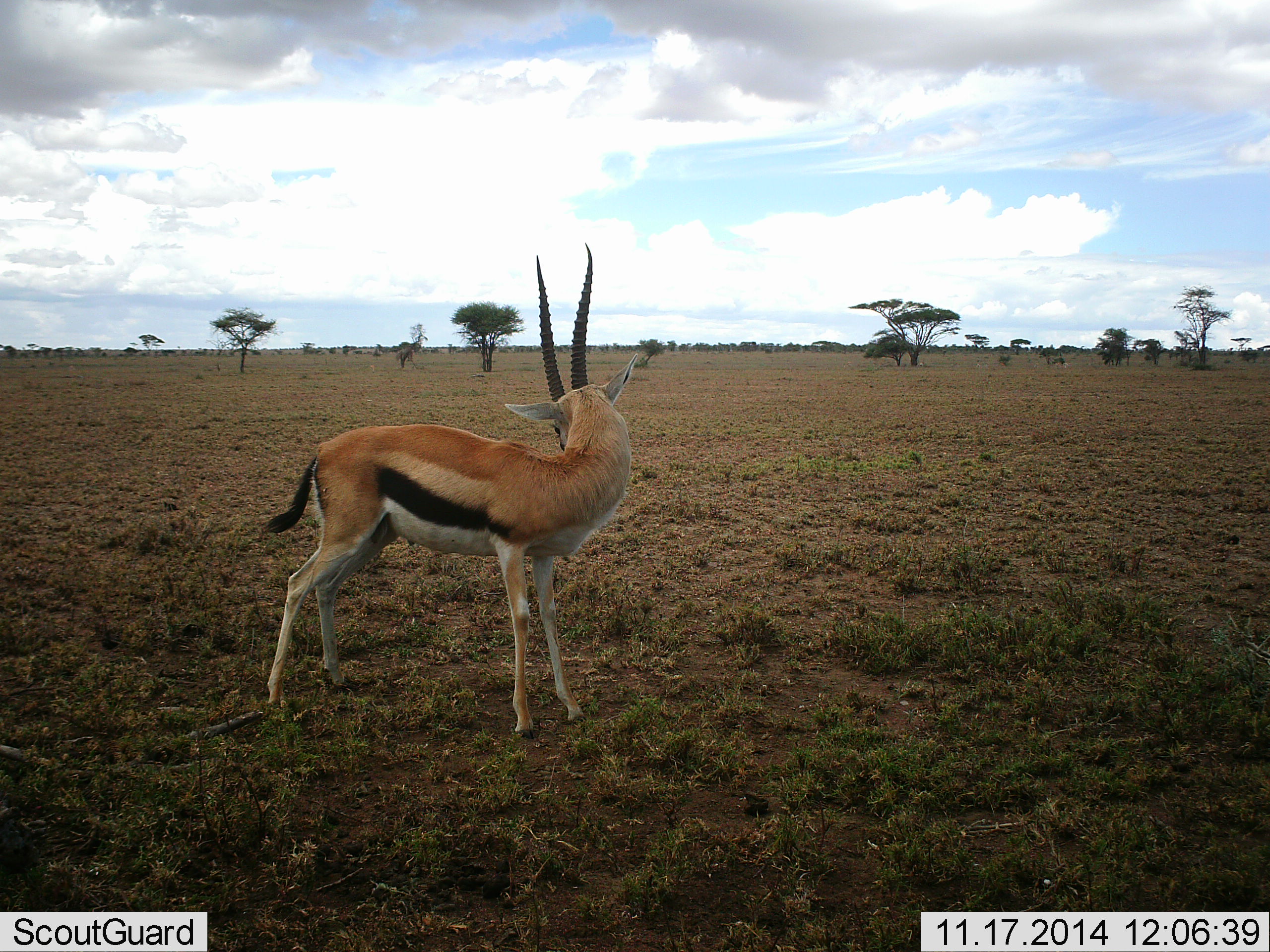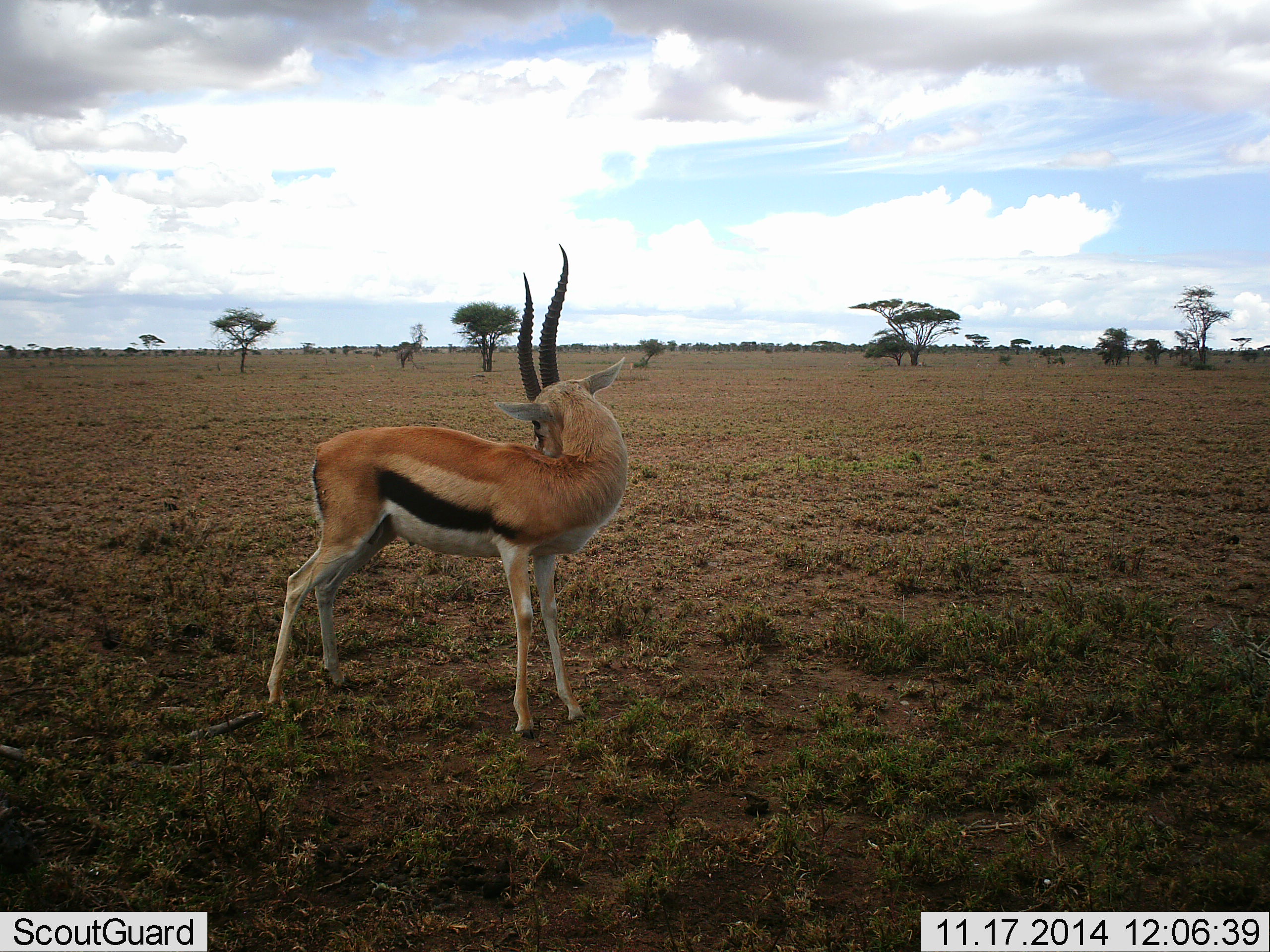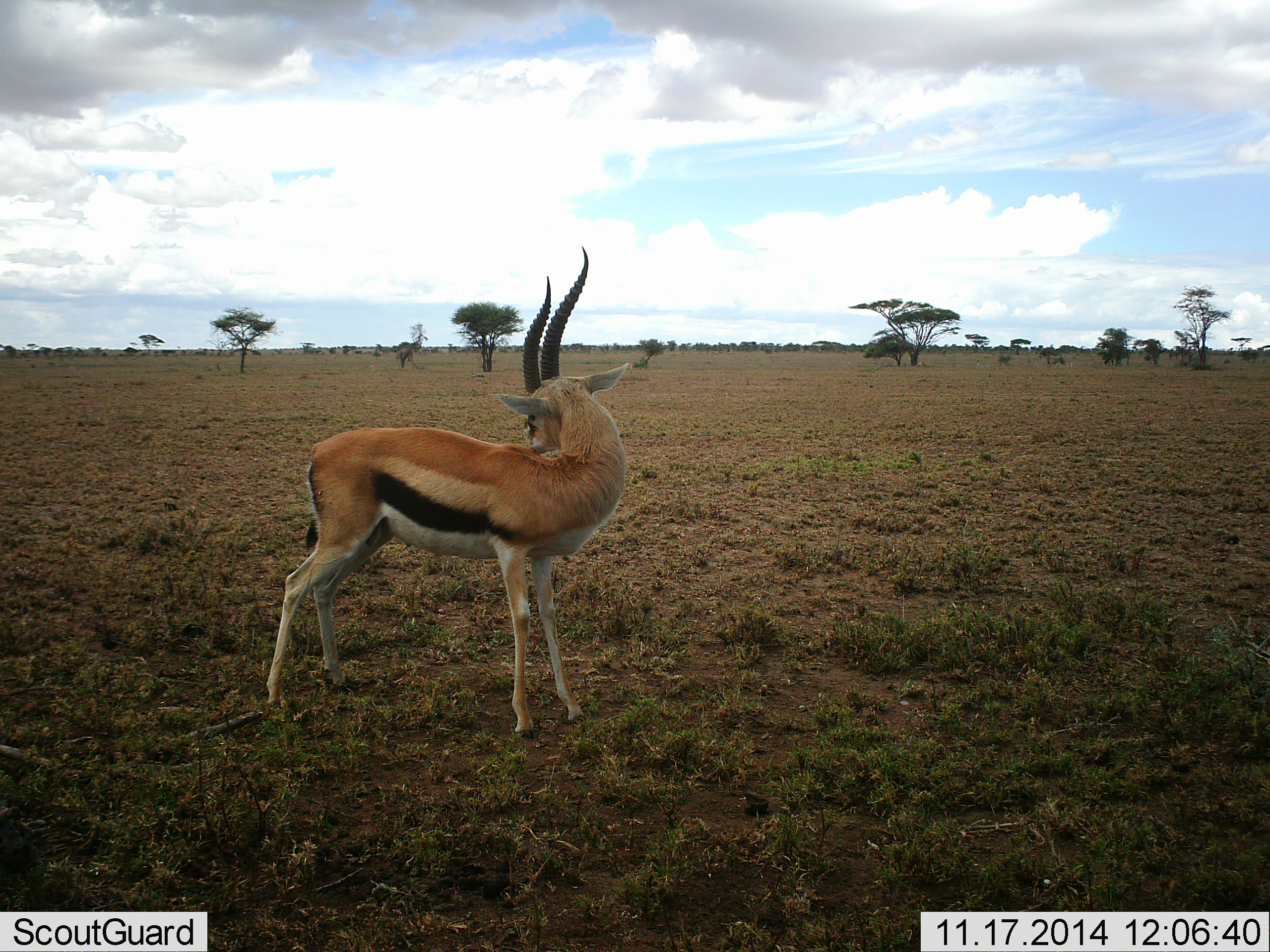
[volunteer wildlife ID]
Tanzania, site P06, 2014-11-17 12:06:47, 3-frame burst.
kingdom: Animalia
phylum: Chordata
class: Mammalia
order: Artiodactyla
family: Bovidae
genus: Eudorcas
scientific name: Eudorcas thomsonii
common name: thomson's gazelle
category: gazellethomsons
Gazellethomsons (thomson's gazelle) (Eudorcas thomsonii), count 1. Behavior (volunteer vote fractions): standing 100%, resting 0%, moving 0%, interacting 0%. Young present (vote fraction): 0%. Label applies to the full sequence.